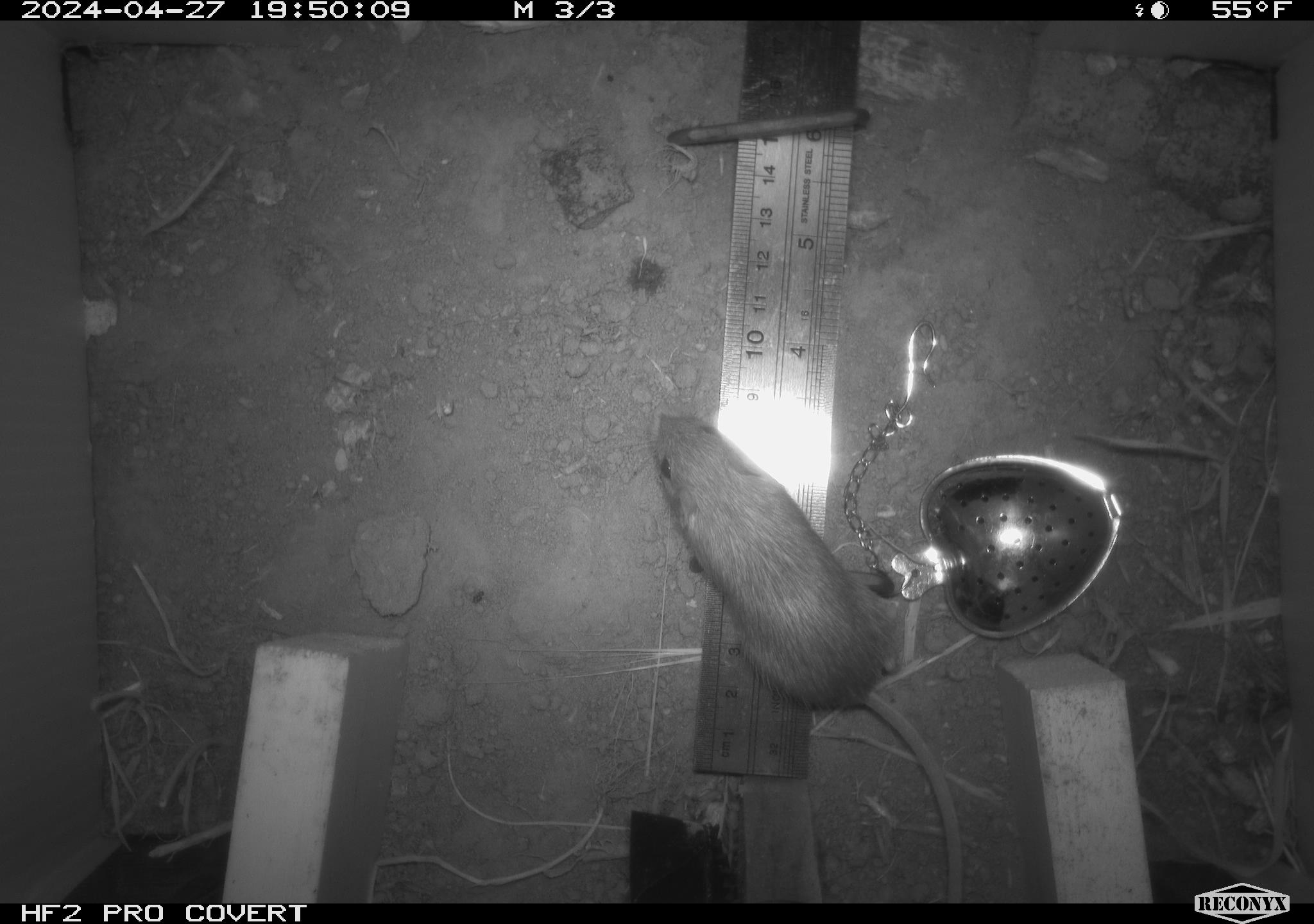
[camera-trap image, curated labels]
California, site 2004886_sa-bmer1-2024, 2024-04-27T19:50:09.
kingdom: Animalia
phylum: Chordata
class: Mammalia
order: Rodentia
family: Heteromyidae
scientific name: Heteromyidae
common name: kangaroo rats and pocket mice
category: heteromyidae family